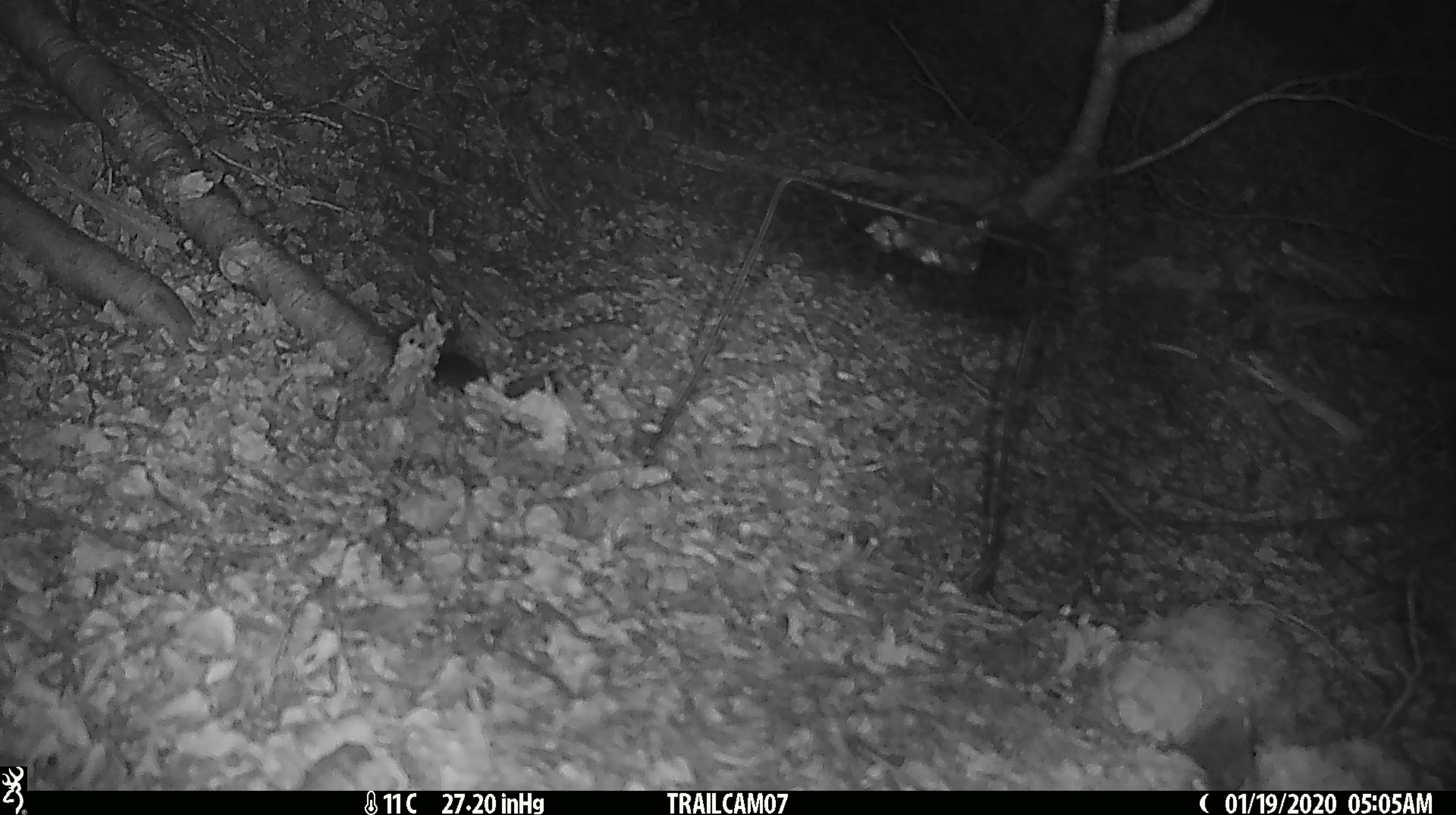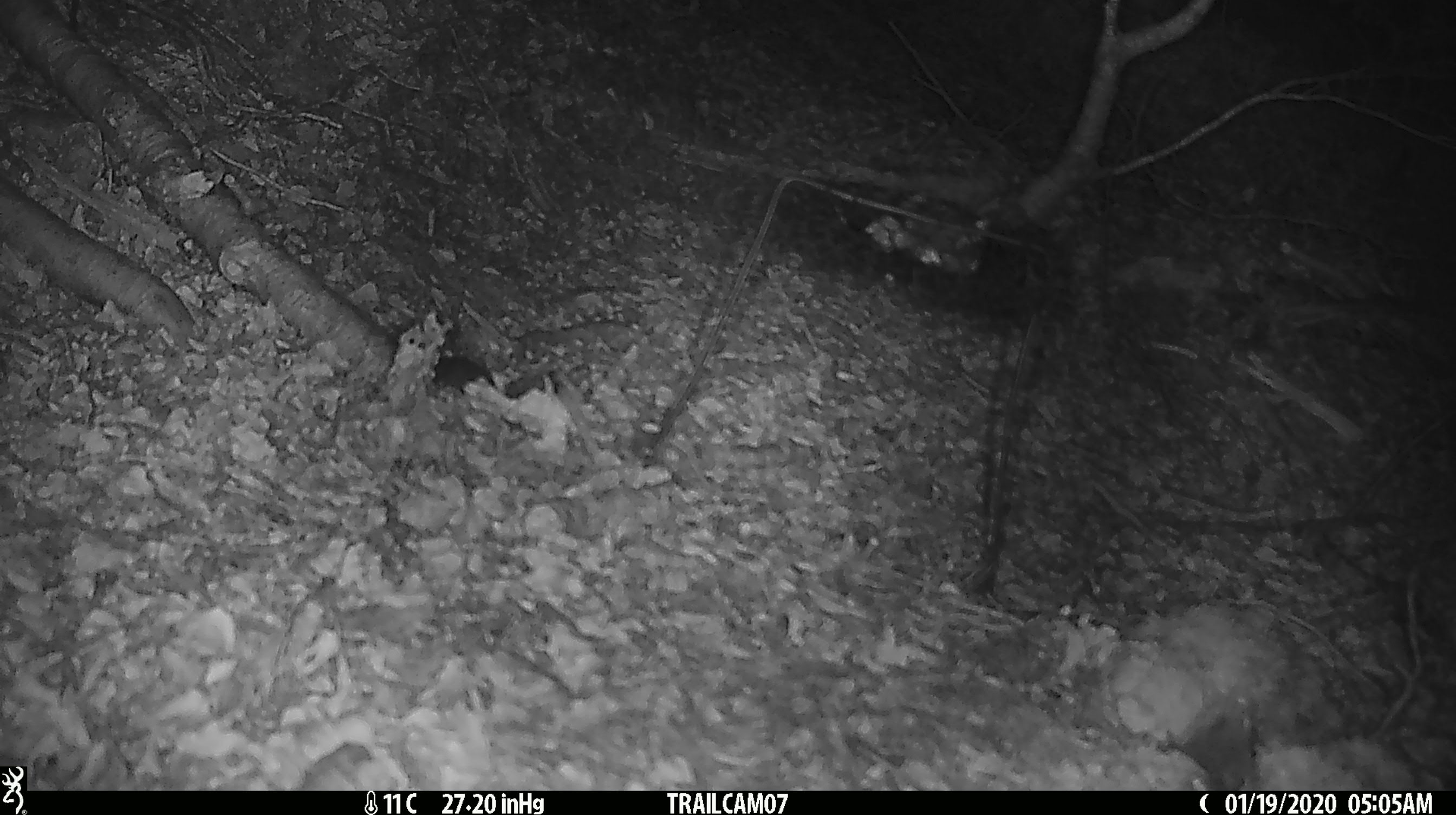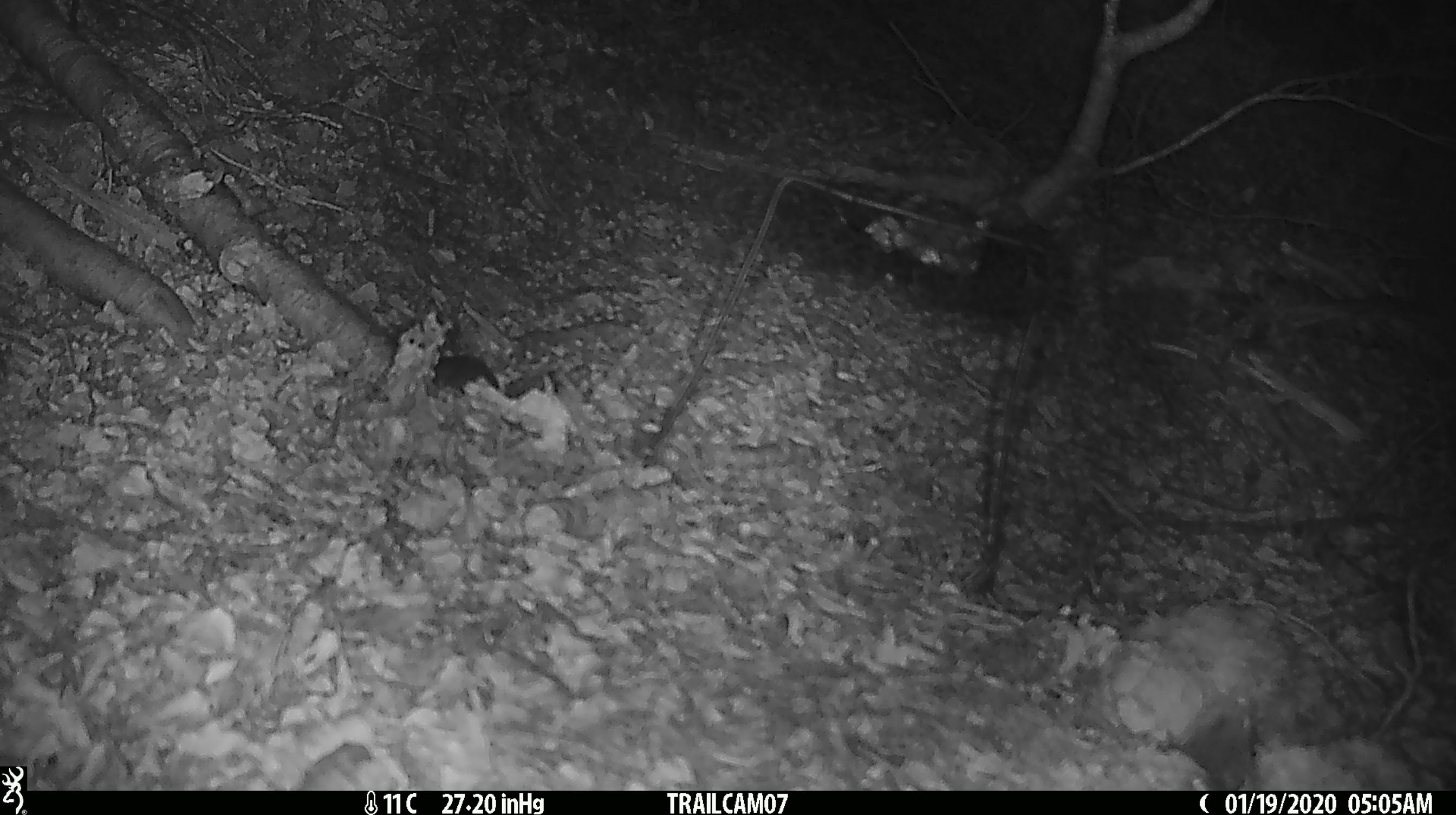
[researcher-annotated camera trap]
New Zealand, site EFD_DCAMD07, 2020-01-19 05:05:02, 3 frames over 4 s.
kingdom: Animalia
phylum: Chordata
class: Mammalia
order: Rodentia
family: Muridae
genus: Mus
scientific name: Mus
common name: mouse